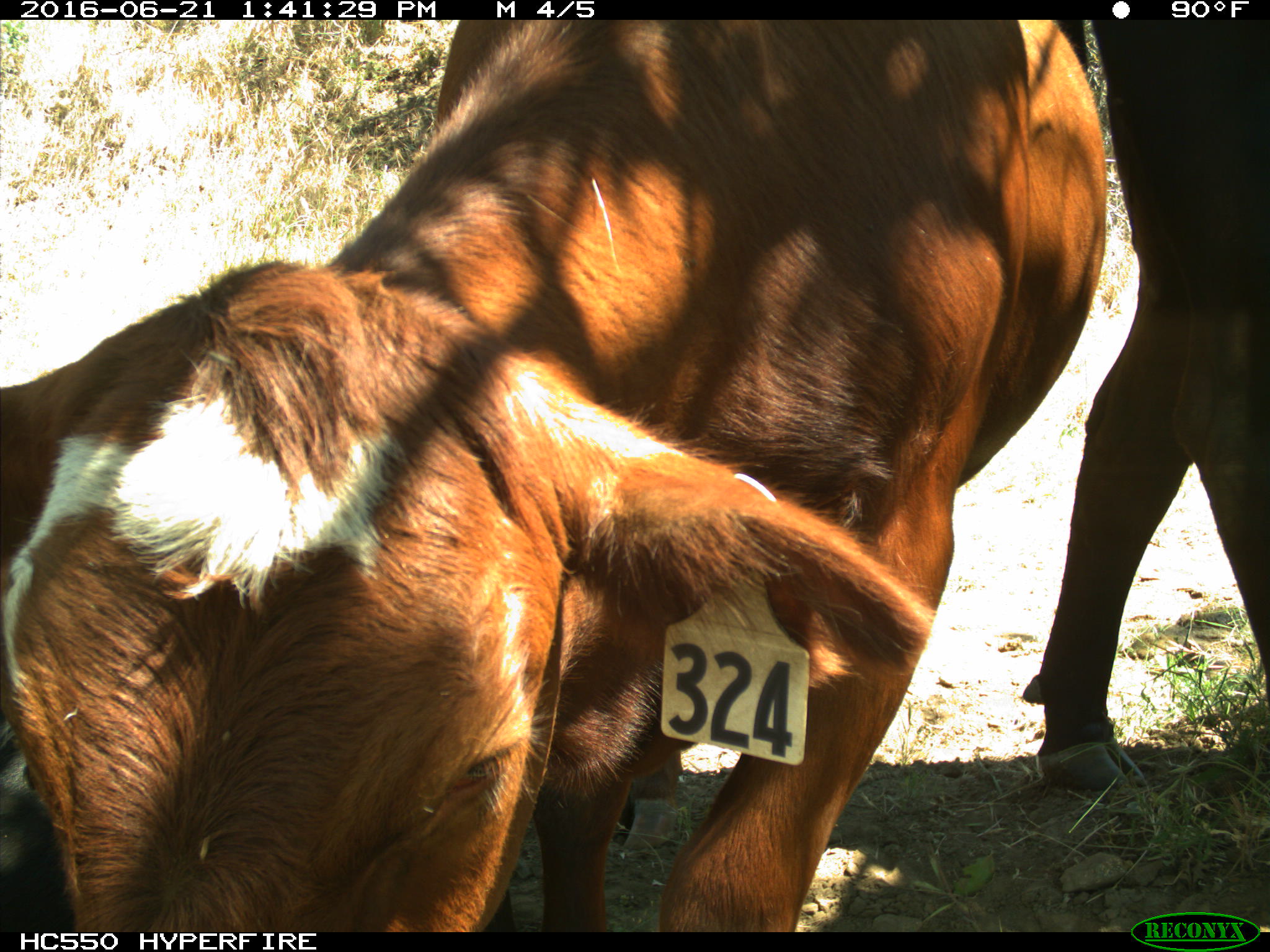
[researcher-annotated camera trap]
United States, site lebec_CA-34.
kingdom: Animalia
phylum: Chordata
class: Mammalia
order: Artiodactyla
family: Bovidae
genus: Bos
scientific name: Bos taurus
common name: domestic cow